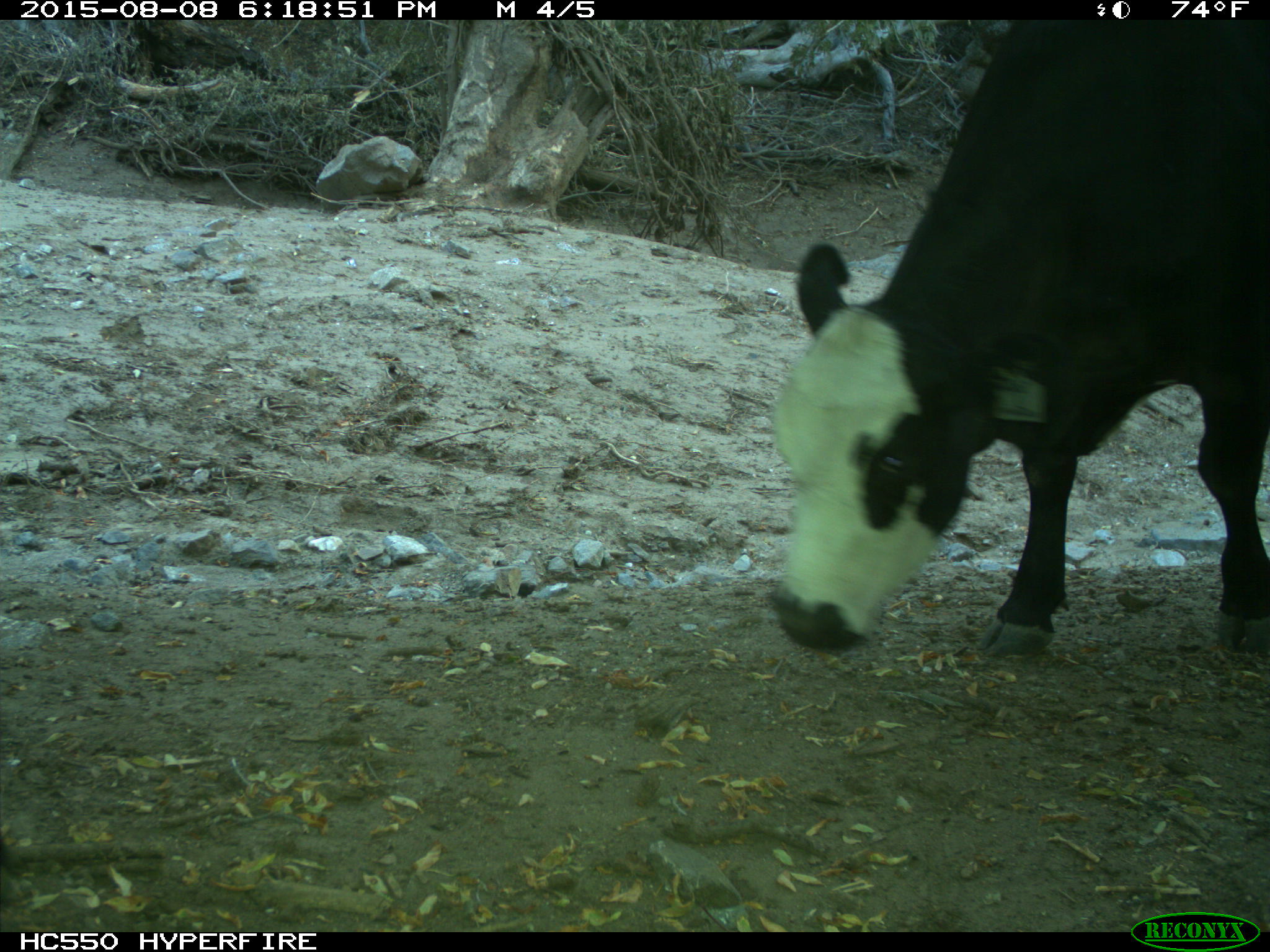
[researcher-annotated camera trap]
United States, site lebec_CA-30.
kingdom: Animalia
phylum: Chordata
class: Mammalia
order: Artiodactyla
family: Bovidae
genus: Bos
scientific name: Bos taurus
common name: domestic cow